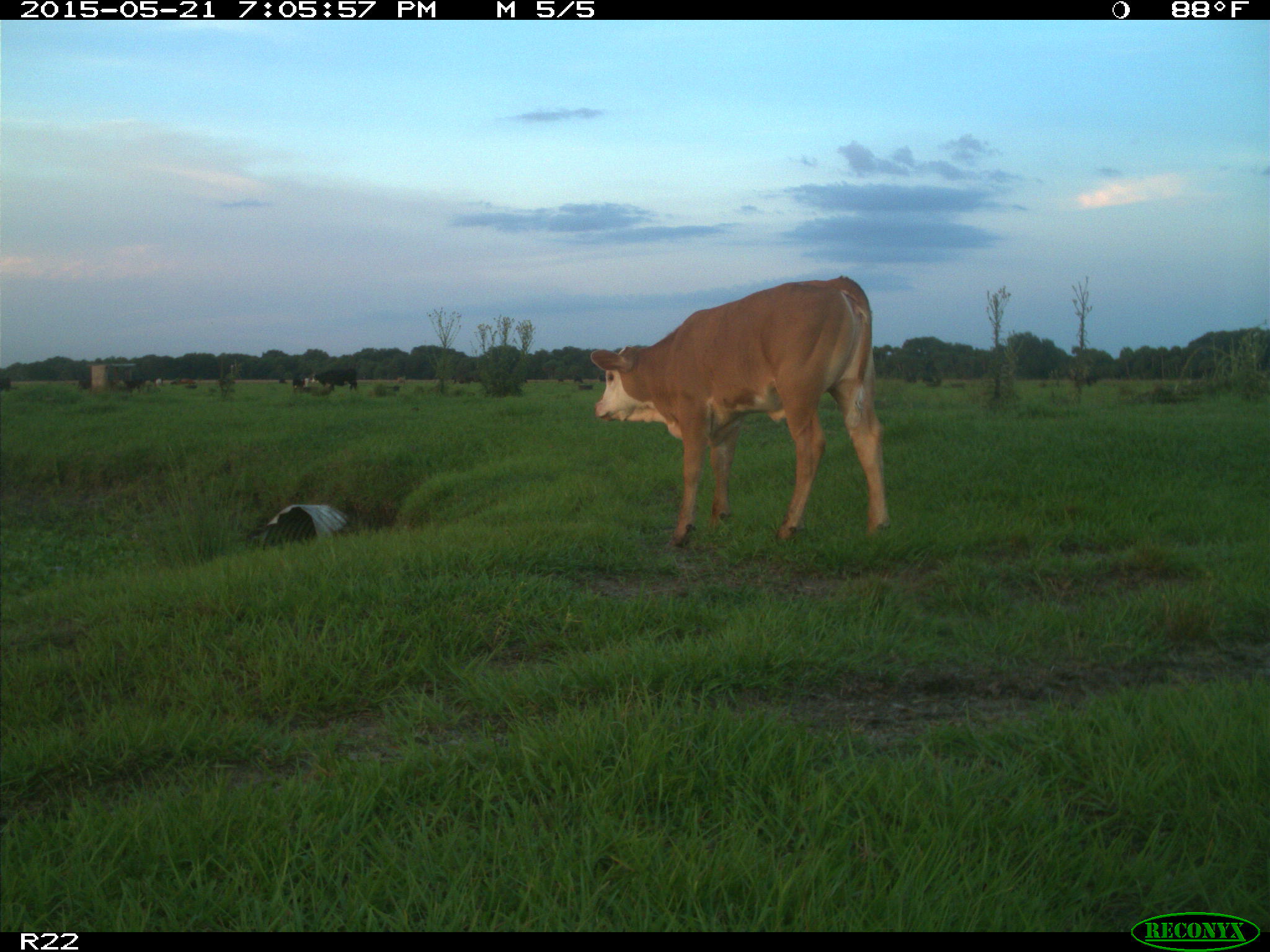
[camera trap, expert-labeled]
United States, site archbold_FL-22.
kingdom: Animalia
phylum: Chordata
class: Mammalia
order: Artiodactyla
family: Bovidae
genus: Bos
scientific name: Bos taurus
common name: domestic cow